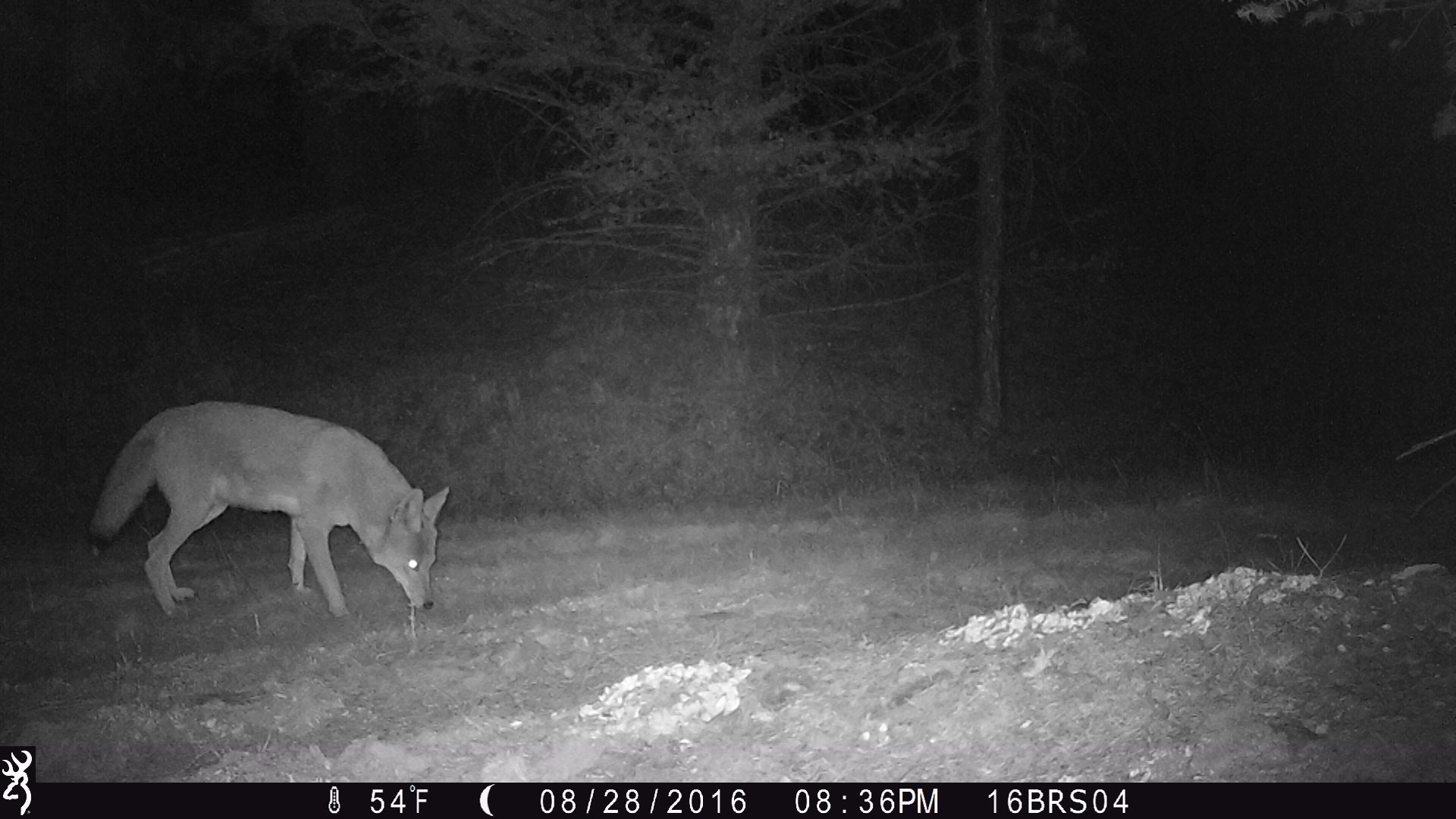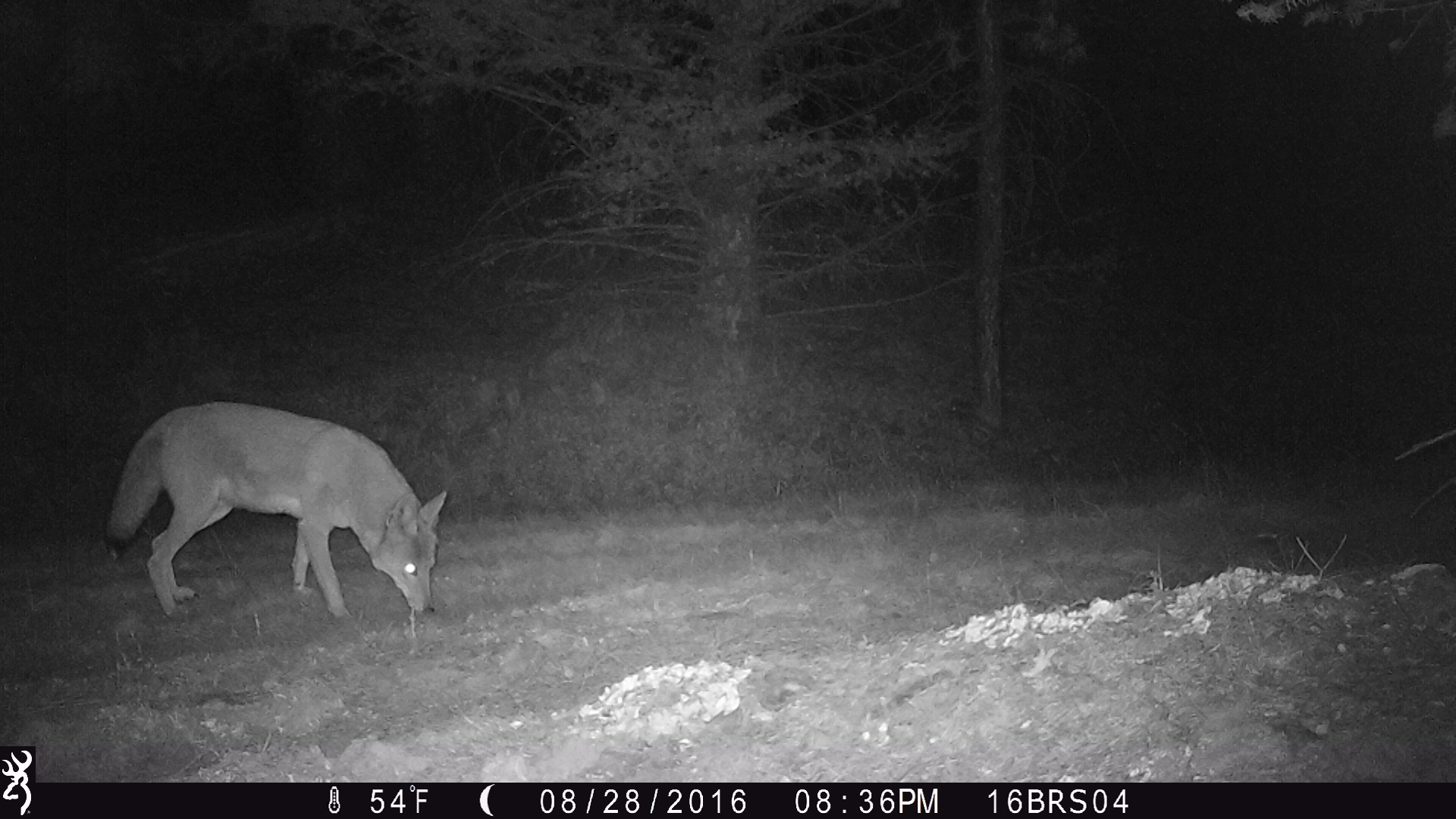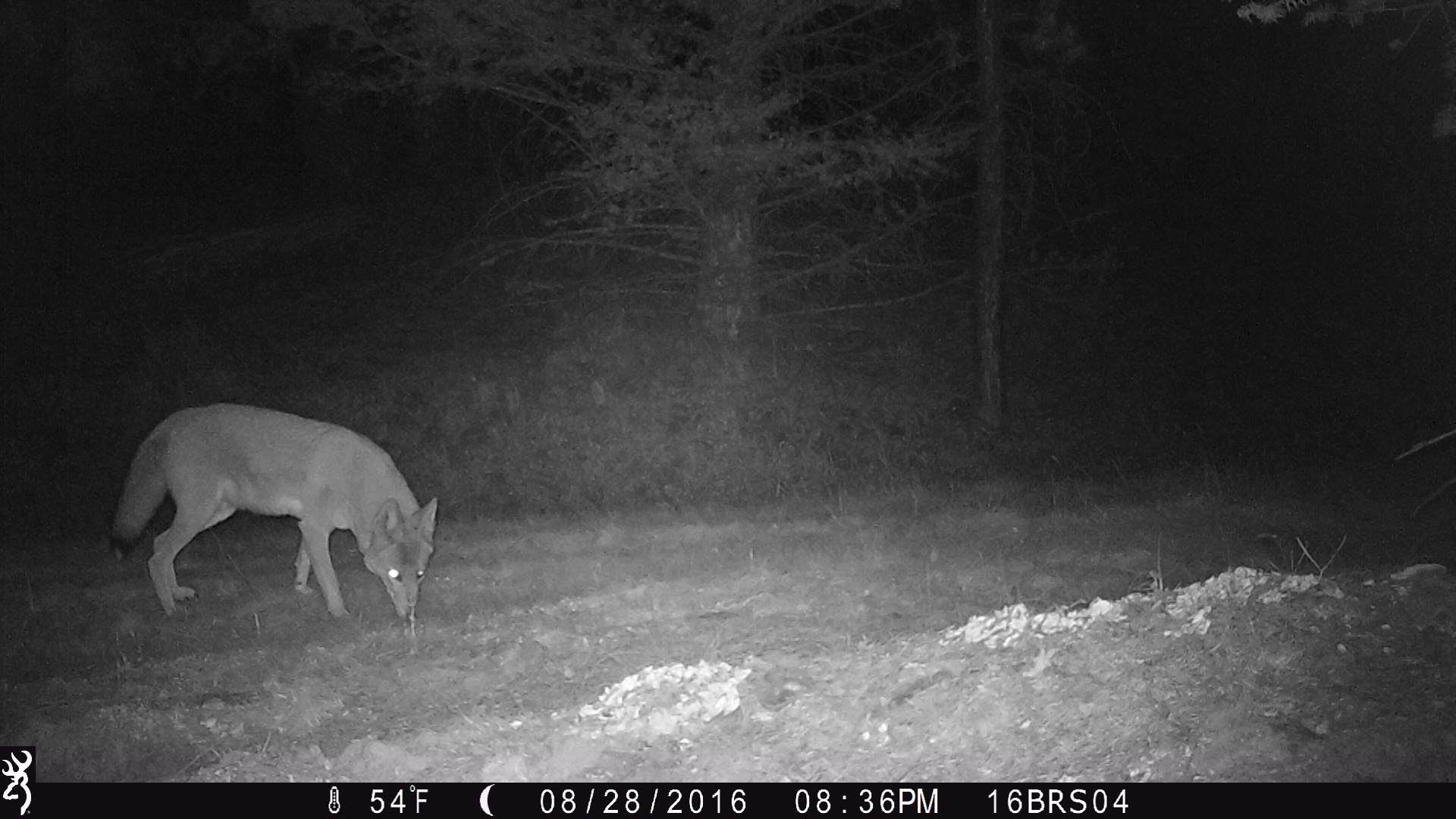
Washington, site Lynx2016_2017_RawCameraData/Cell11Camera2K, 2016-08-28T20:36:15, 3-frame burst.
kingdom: Animalia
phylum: Chordata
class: Mammalia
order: Carnivora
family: Canidae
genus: Canis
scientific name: Canis latrans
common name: coyote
Canis latrans (coyote). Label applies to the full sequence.